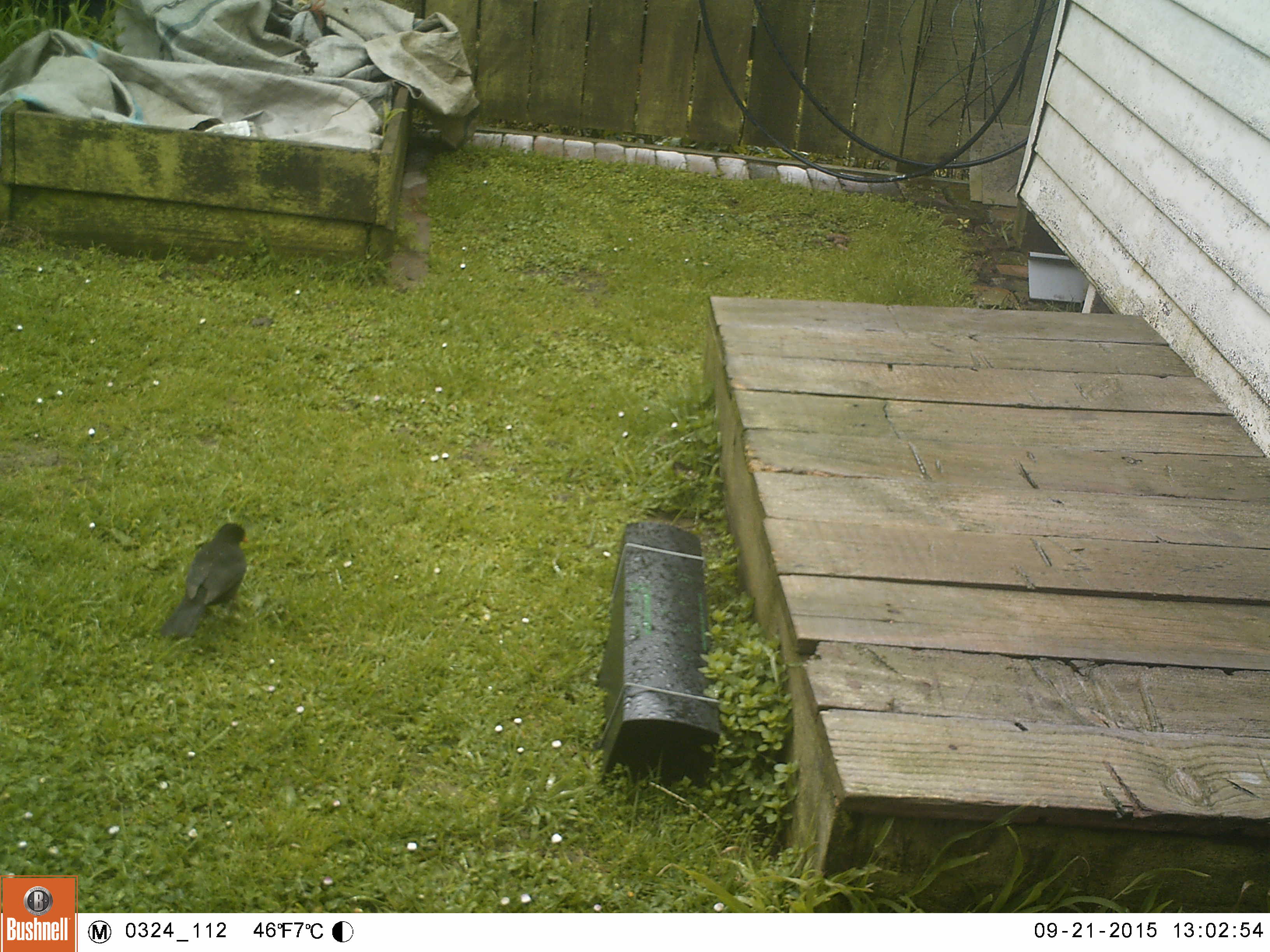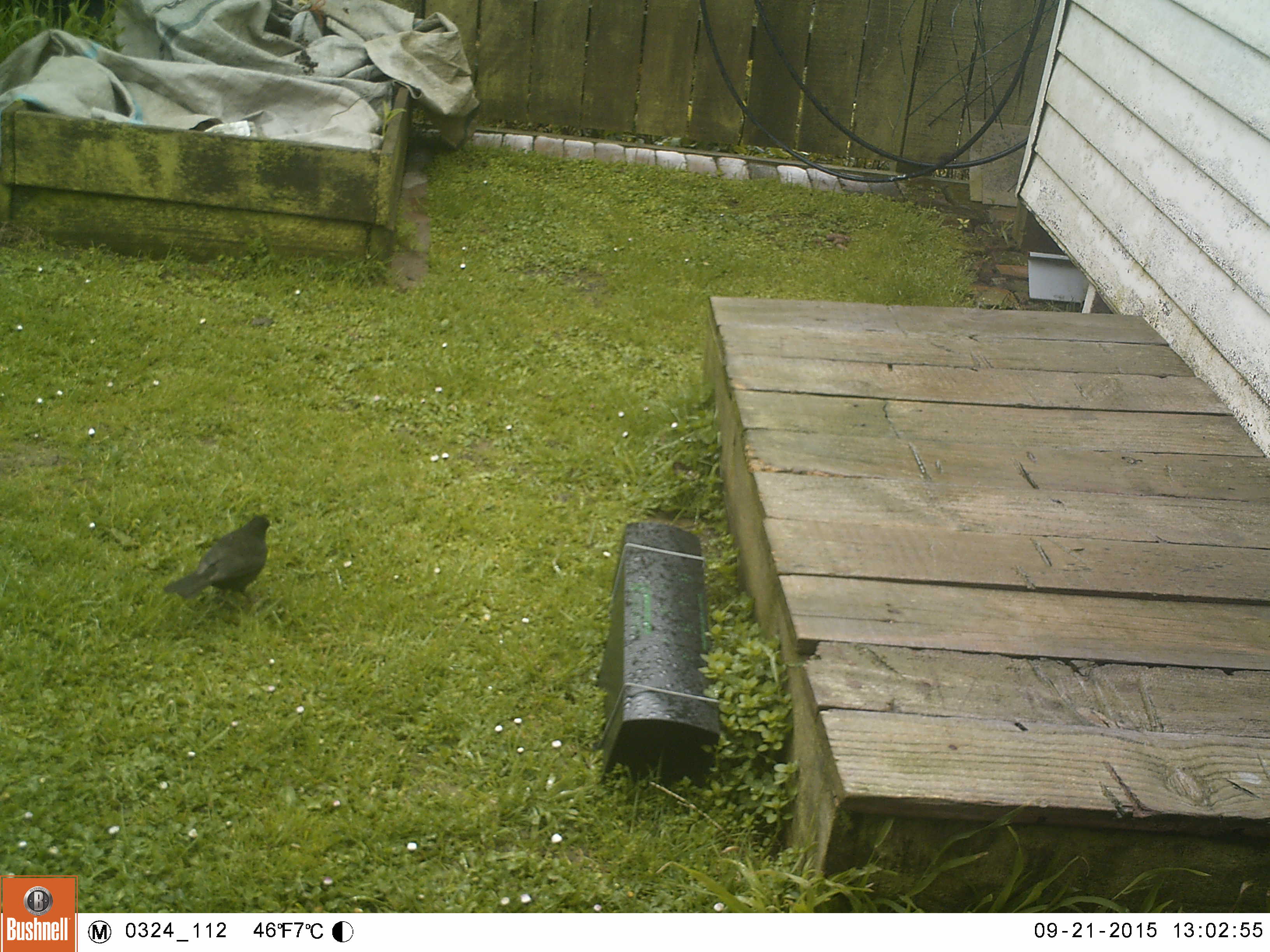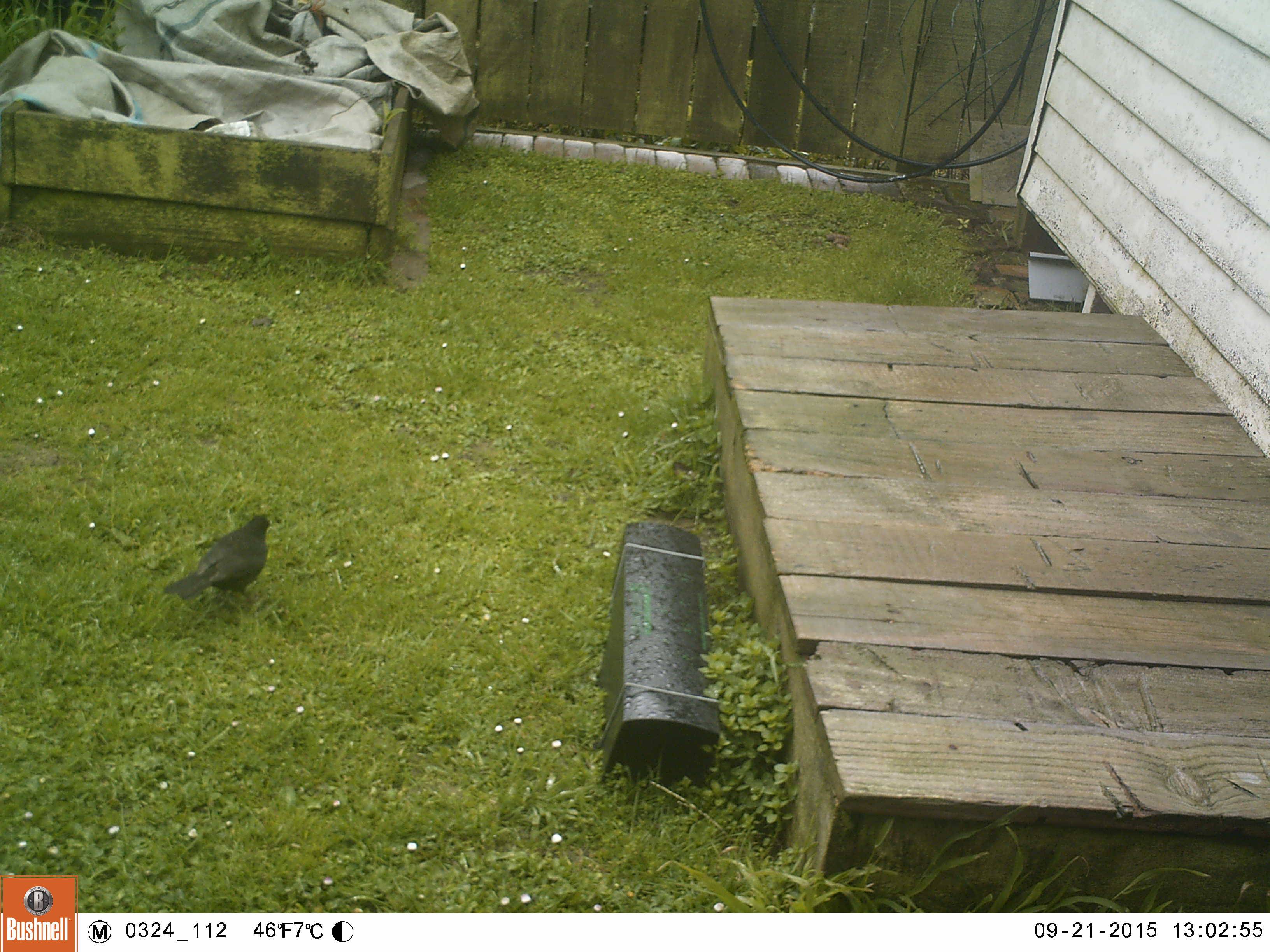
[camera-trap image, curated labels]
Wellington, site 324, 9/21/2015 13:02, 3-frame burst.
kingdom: Animalia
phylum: Chordata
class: Aves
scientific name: Aves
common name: bird